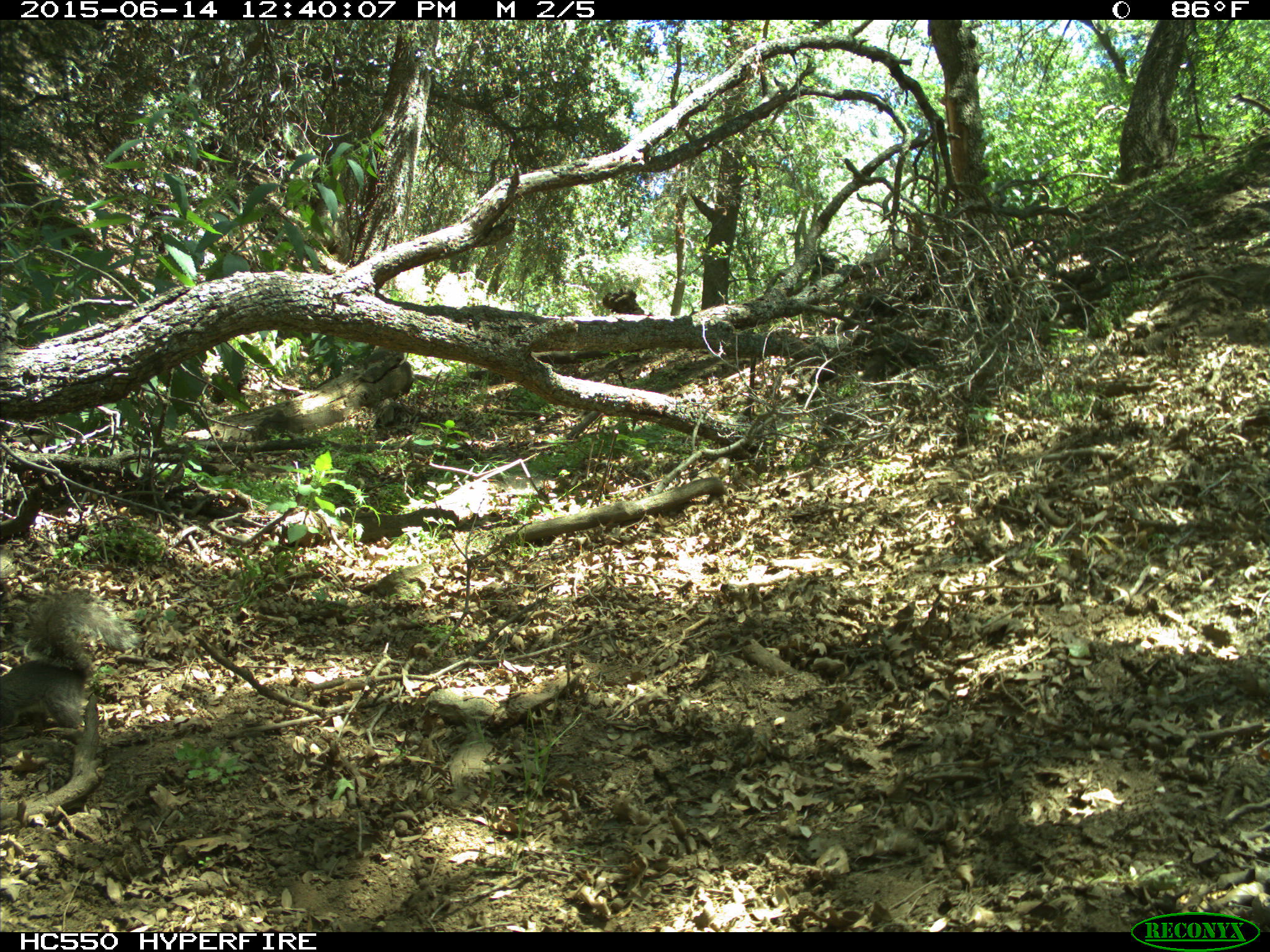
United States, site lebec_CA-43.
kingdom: Animalia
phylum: Chordata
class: Mammalia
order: Rodentia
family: Sciuridae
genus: Sciurus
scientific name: Sciurus carolinensis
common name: eastern gray squirrel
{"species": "Sciurus carolinensis (eastern gray squirrel)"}